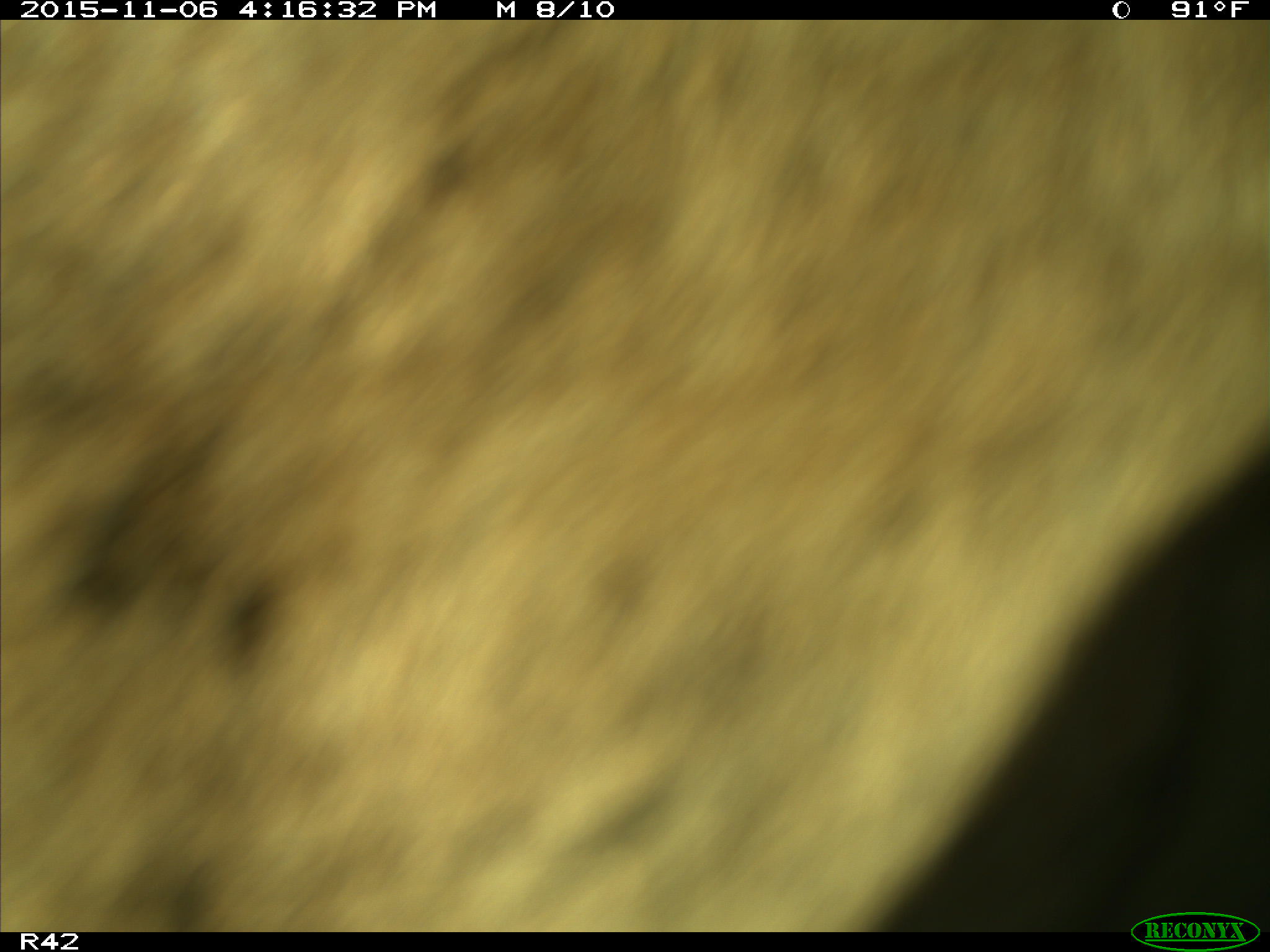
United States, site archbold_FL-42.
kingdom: Animalia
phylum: Chordata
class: Mammalia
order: Artiodactyla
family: Bovidae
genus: Bos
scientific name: Bos taurus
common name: domestic cow